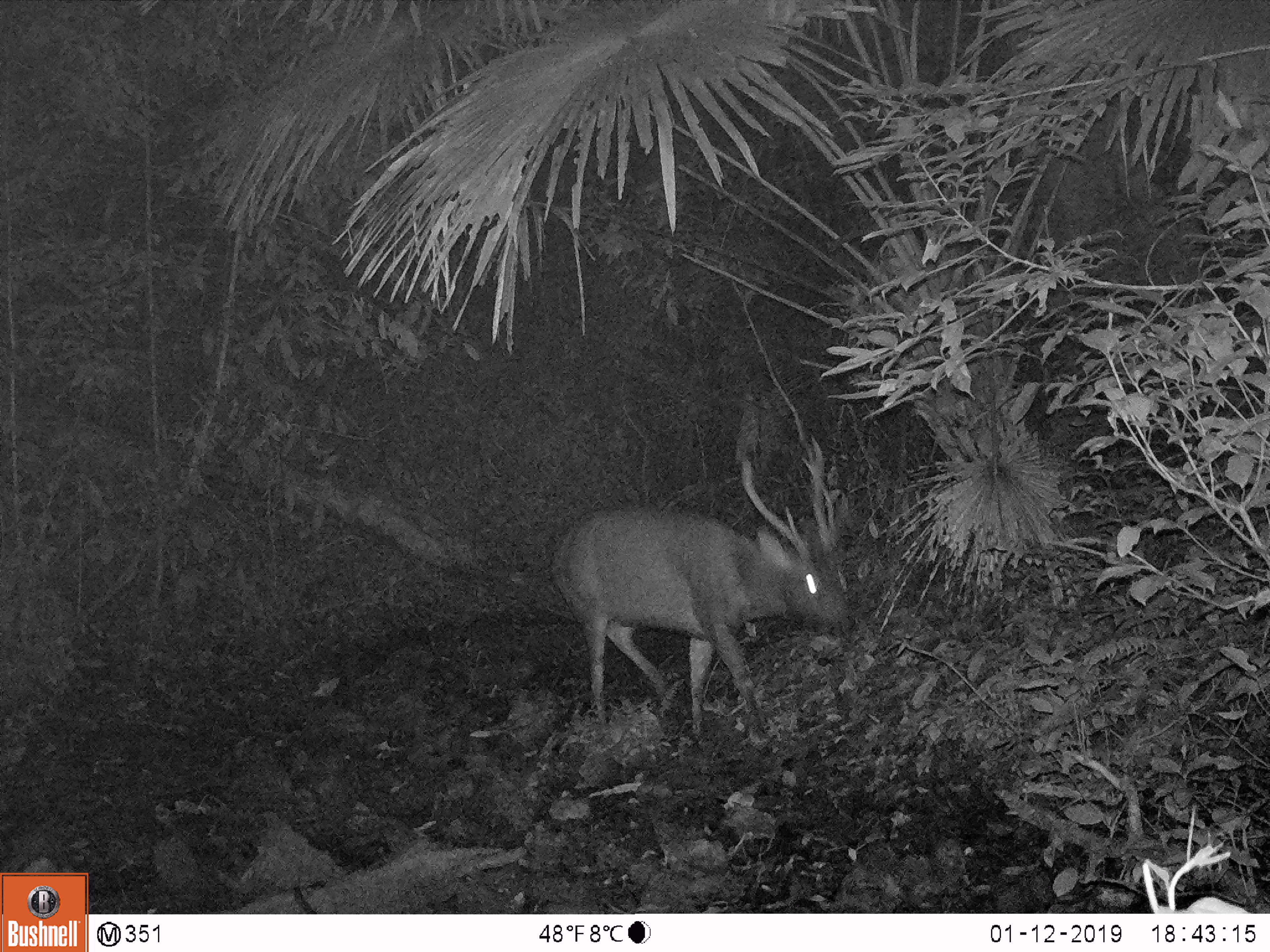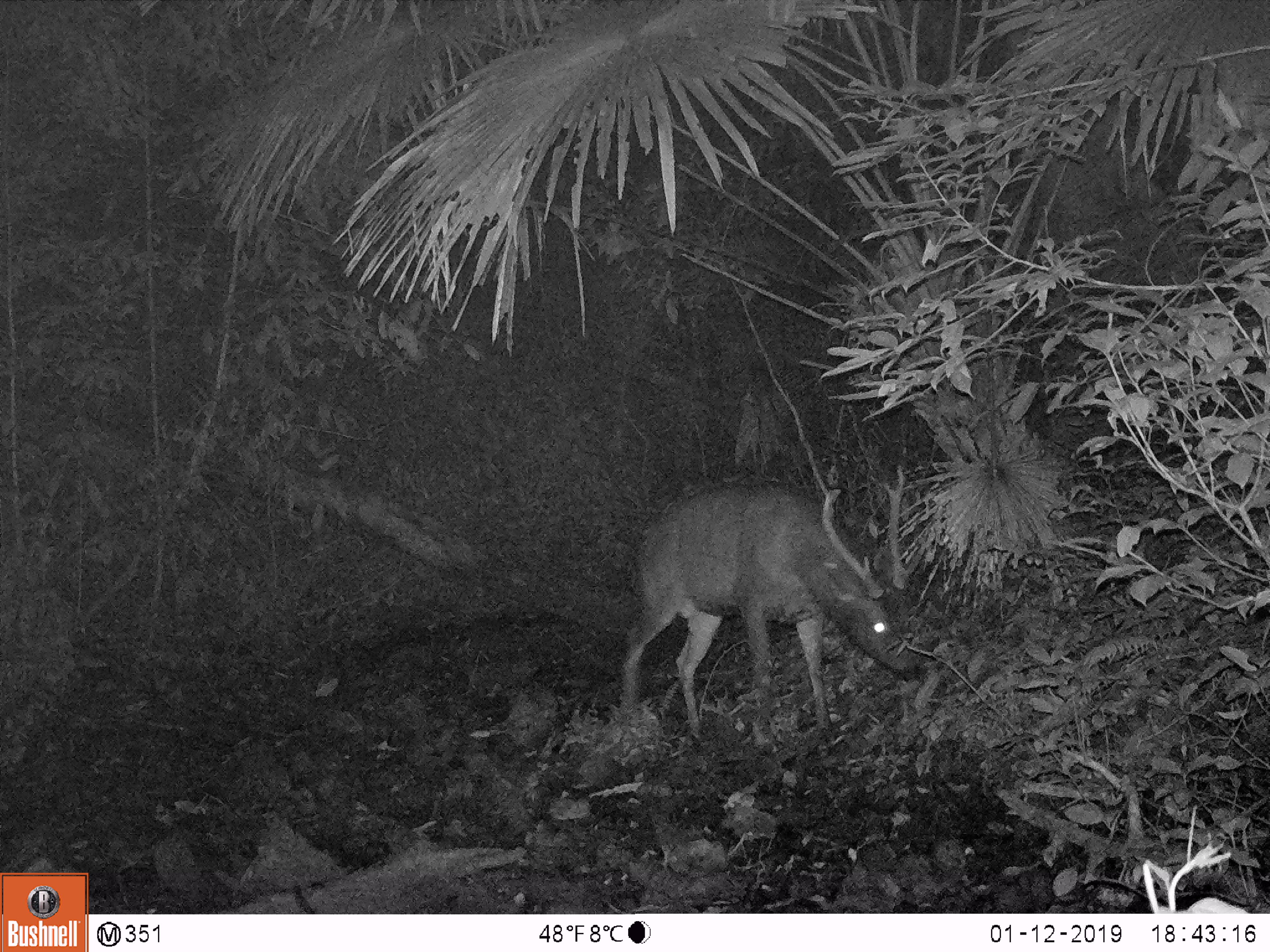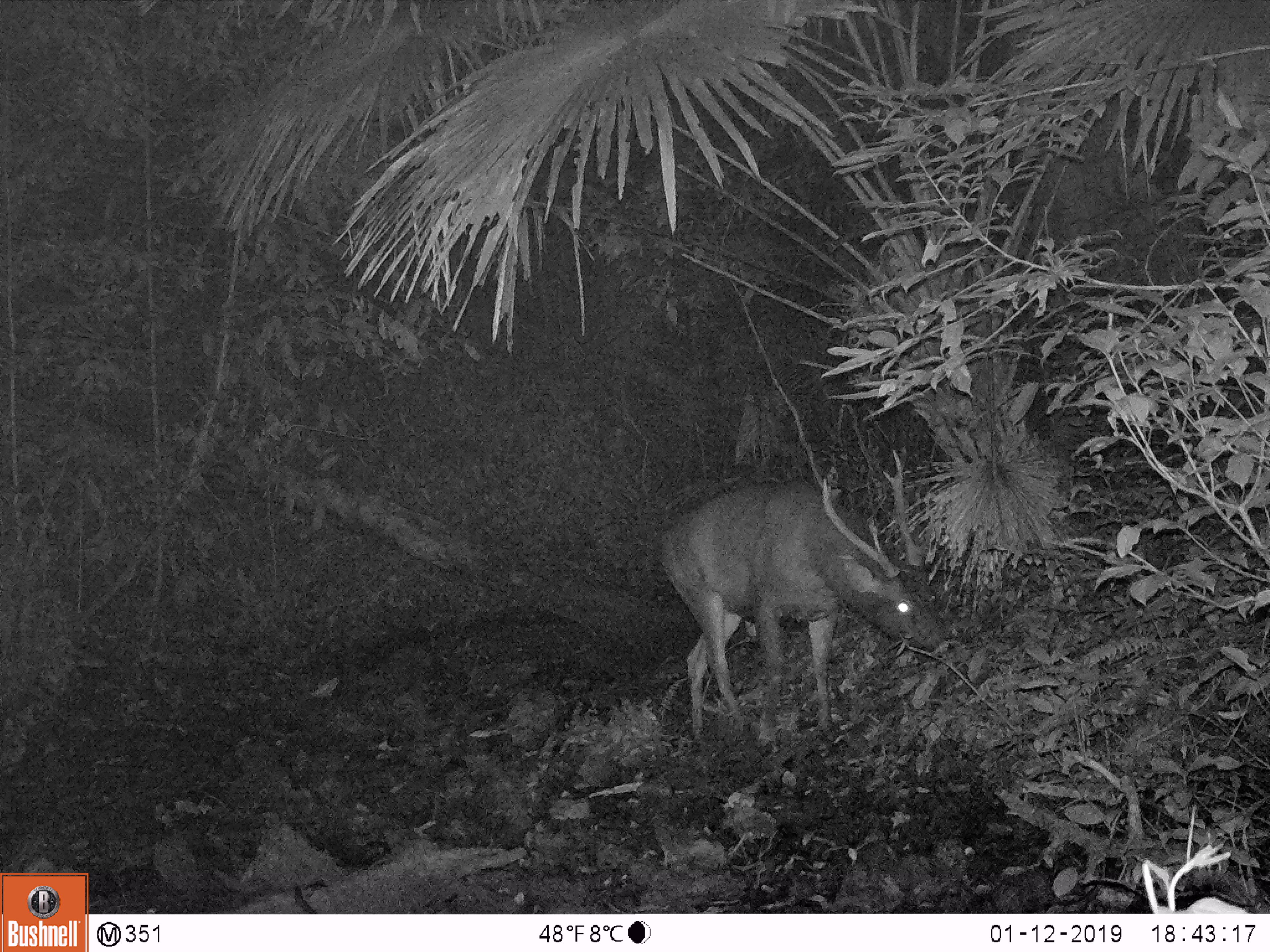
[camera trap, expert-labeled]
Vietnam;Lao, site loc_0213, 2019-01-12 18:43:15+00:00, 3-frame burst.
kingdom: Animalia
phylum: Chordata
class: Mammalia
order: Artiodactyla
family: Cervidae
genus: Rusa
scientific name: Rusa unicolor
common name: sambar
Sambar (Rusa unicolor). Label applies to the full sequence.